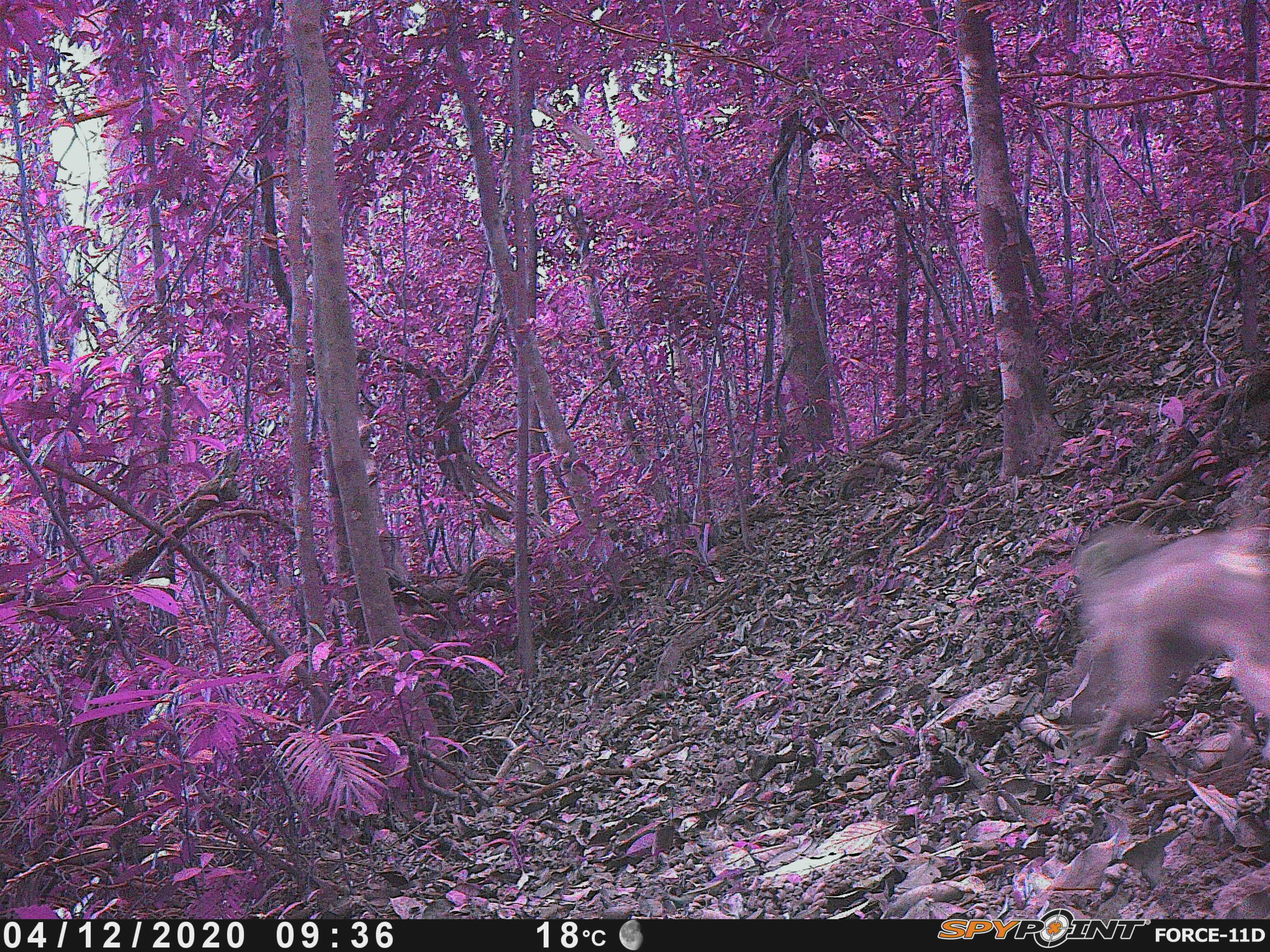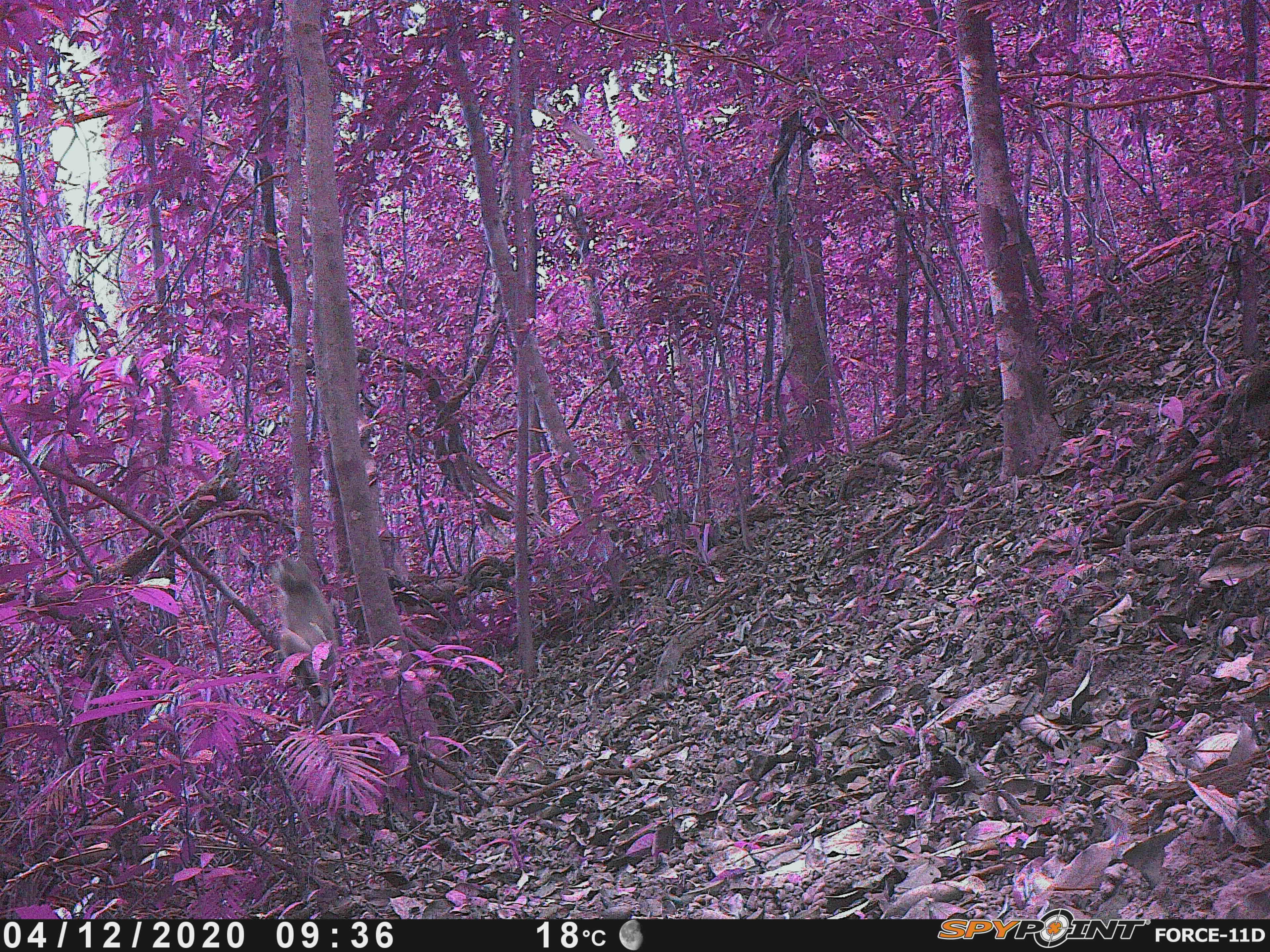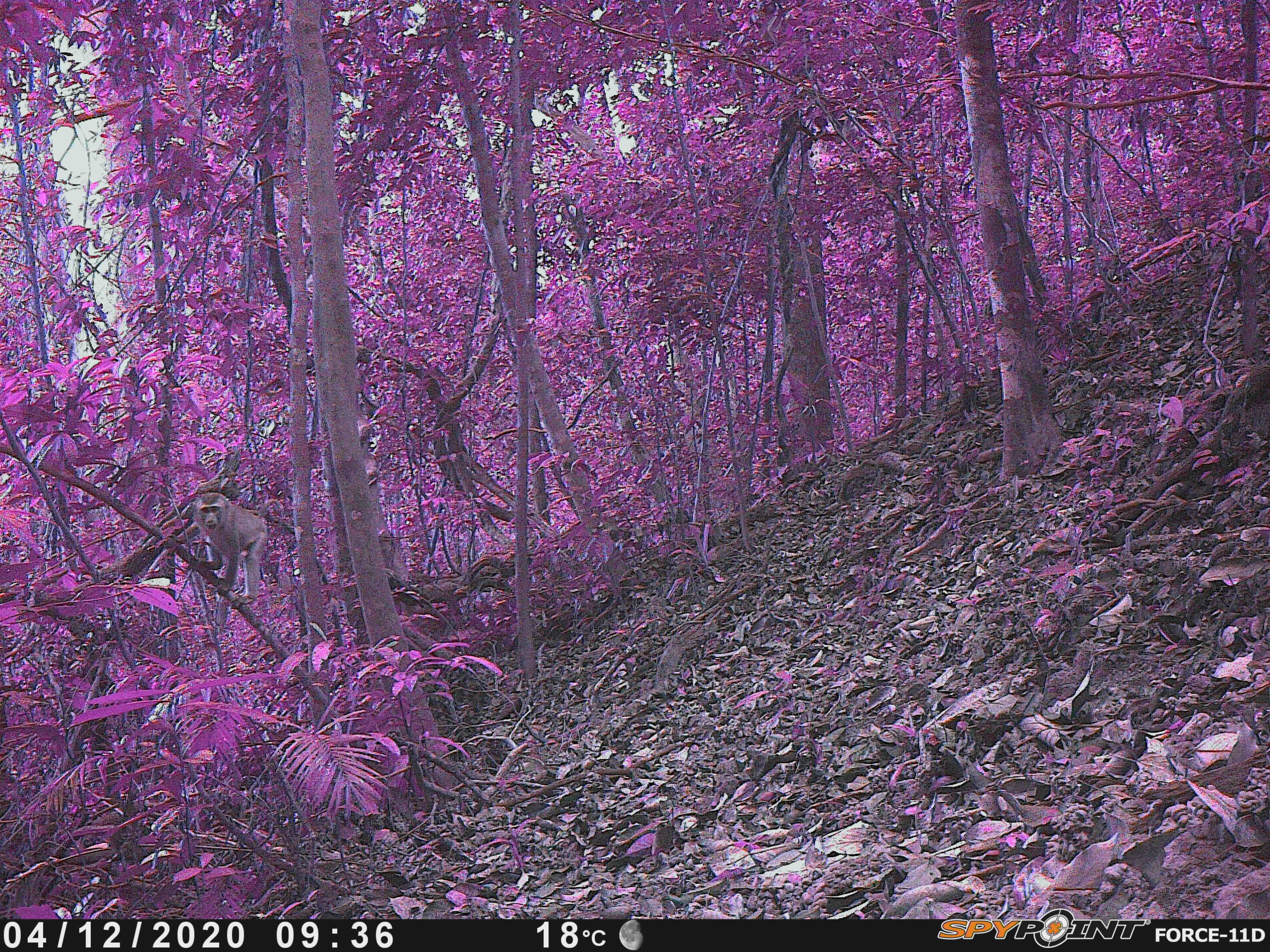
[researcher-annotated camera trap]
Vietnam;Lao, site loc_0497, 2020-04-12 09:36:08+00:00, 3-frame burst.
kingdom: Animalia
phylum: Chordata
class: Mammalia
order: Primates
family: Cercopithecidae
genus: Macaca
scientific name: Macaca nemestrina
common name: pig-tailed macaque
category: pig tailed macaque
Pig tailed macaque (pig-tailed macaque) (Macaca nemestrina). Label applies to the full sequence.